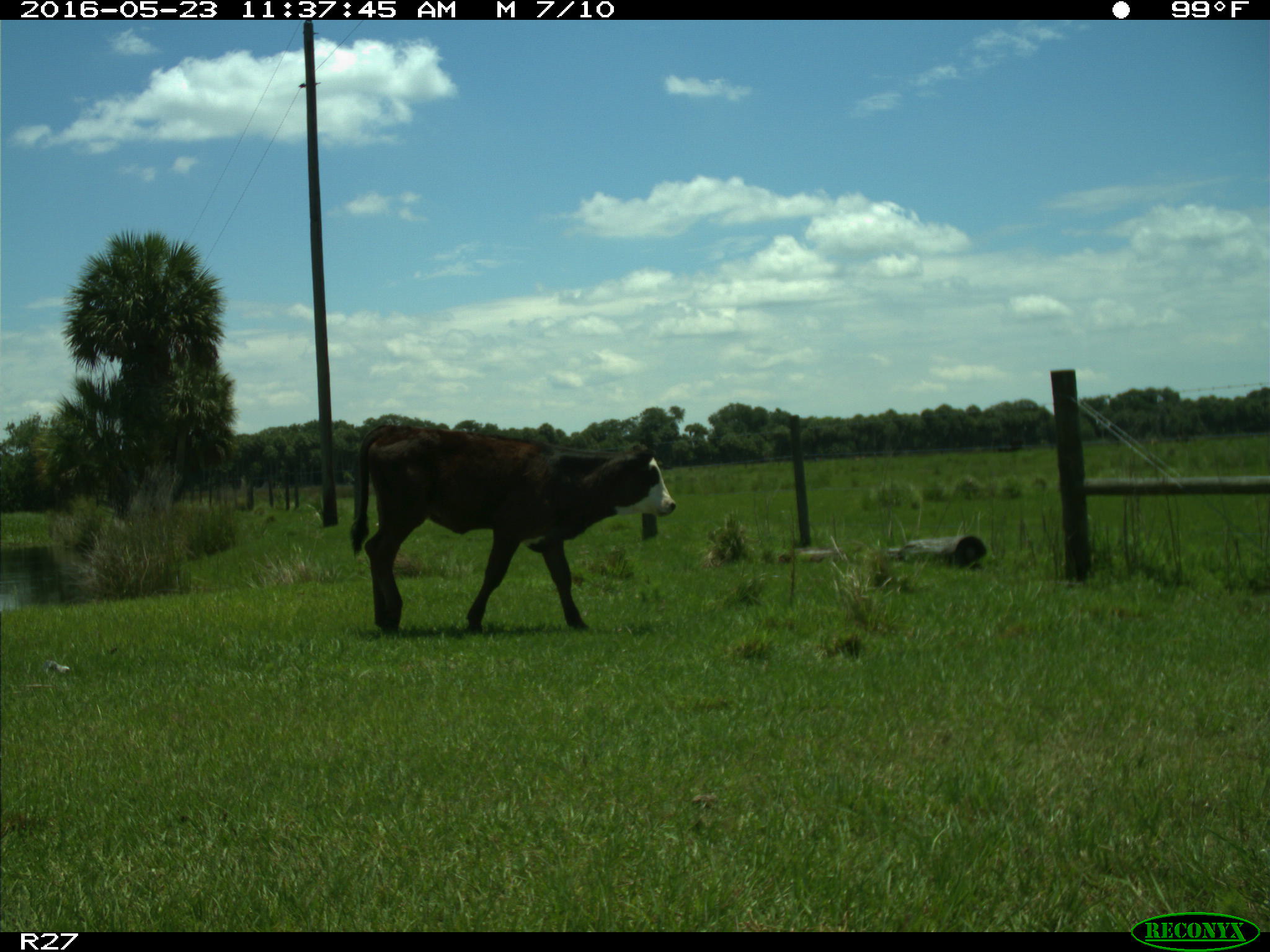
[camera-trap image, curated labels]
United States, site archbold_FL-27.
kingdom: Animalia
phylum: Chordata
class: Mammalia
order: Artiodactyla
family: Bovidae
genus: Bos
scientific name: Bos taurus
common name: domestic cow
Bos taurus (domestic cow).